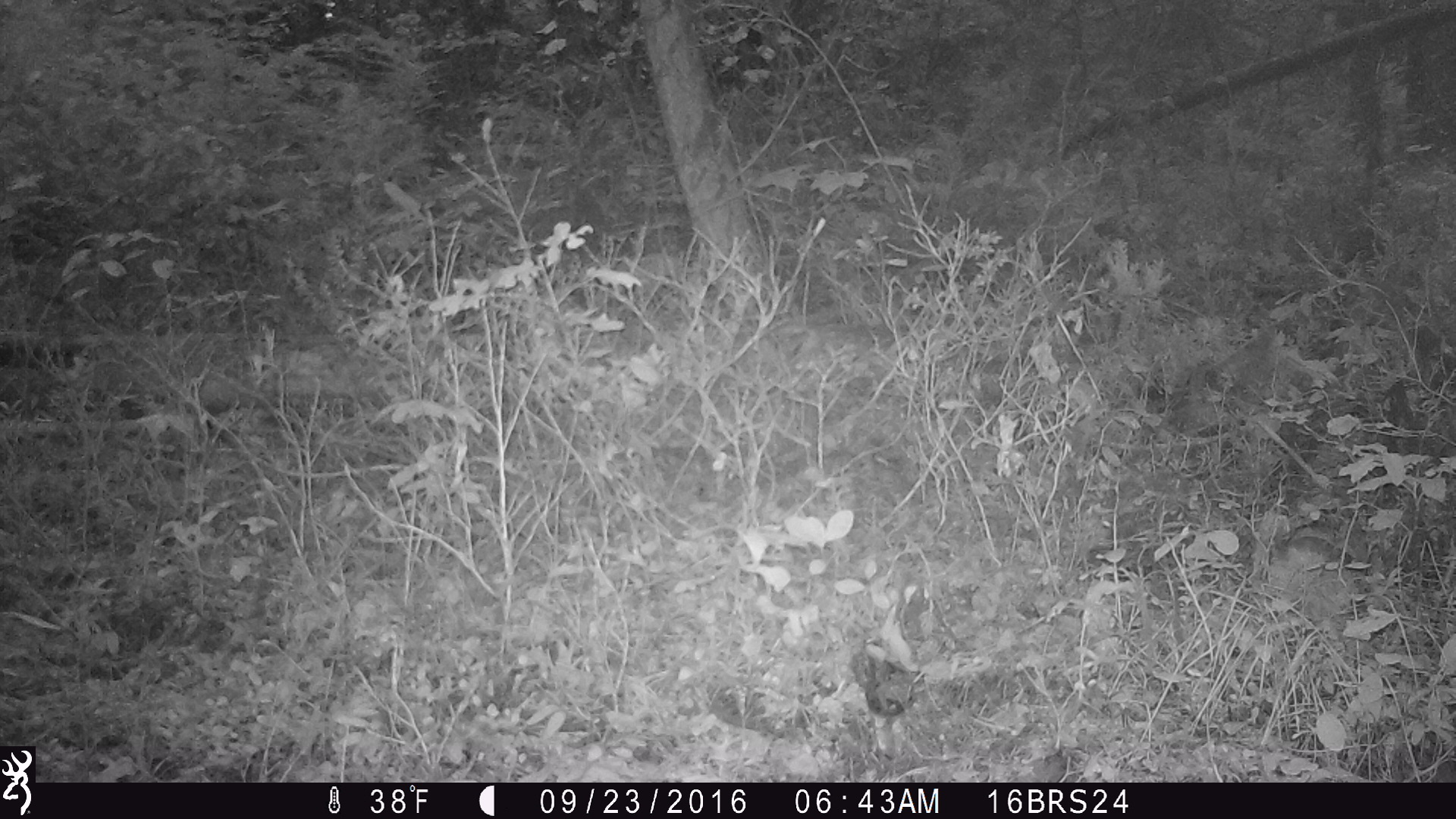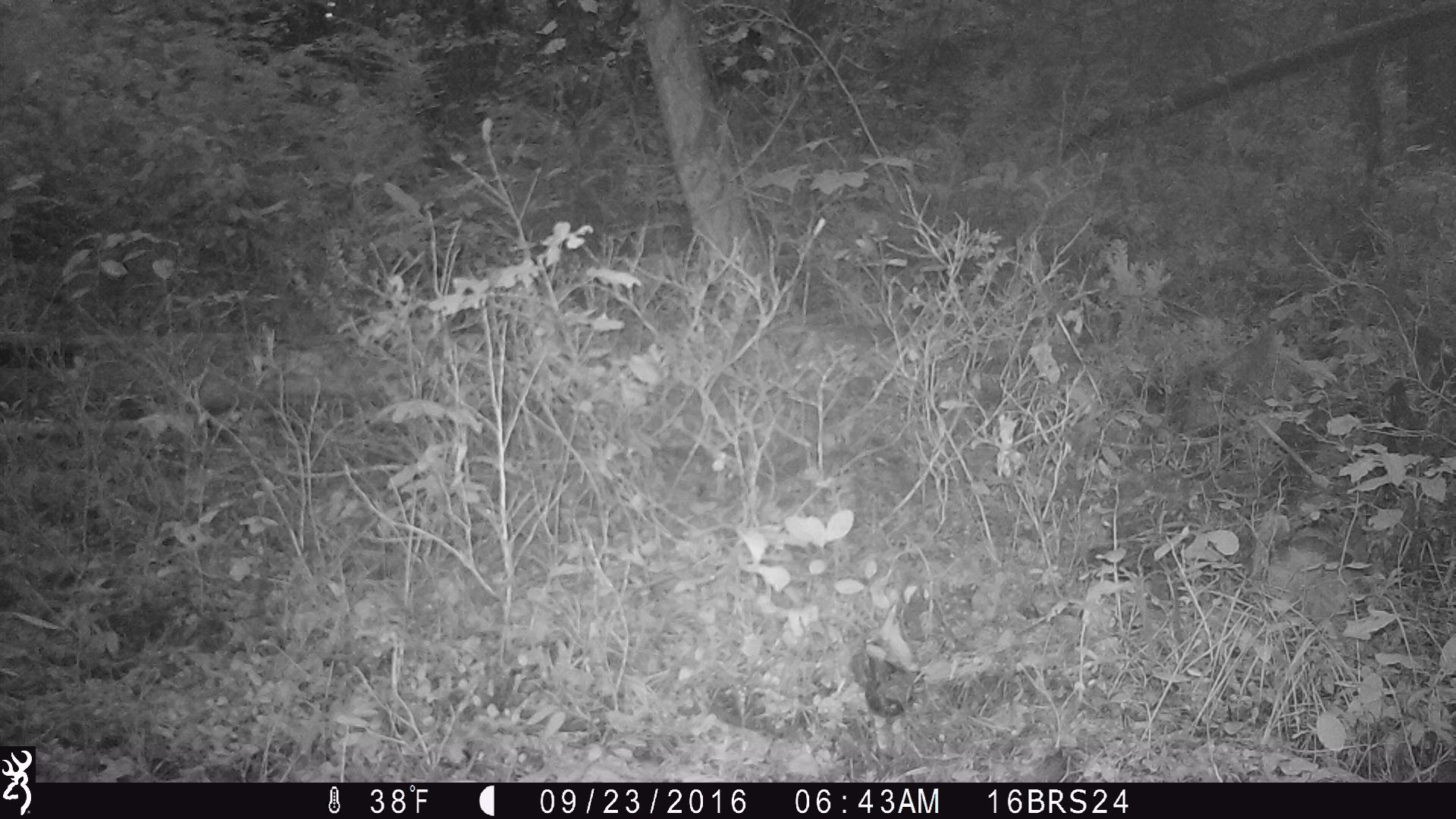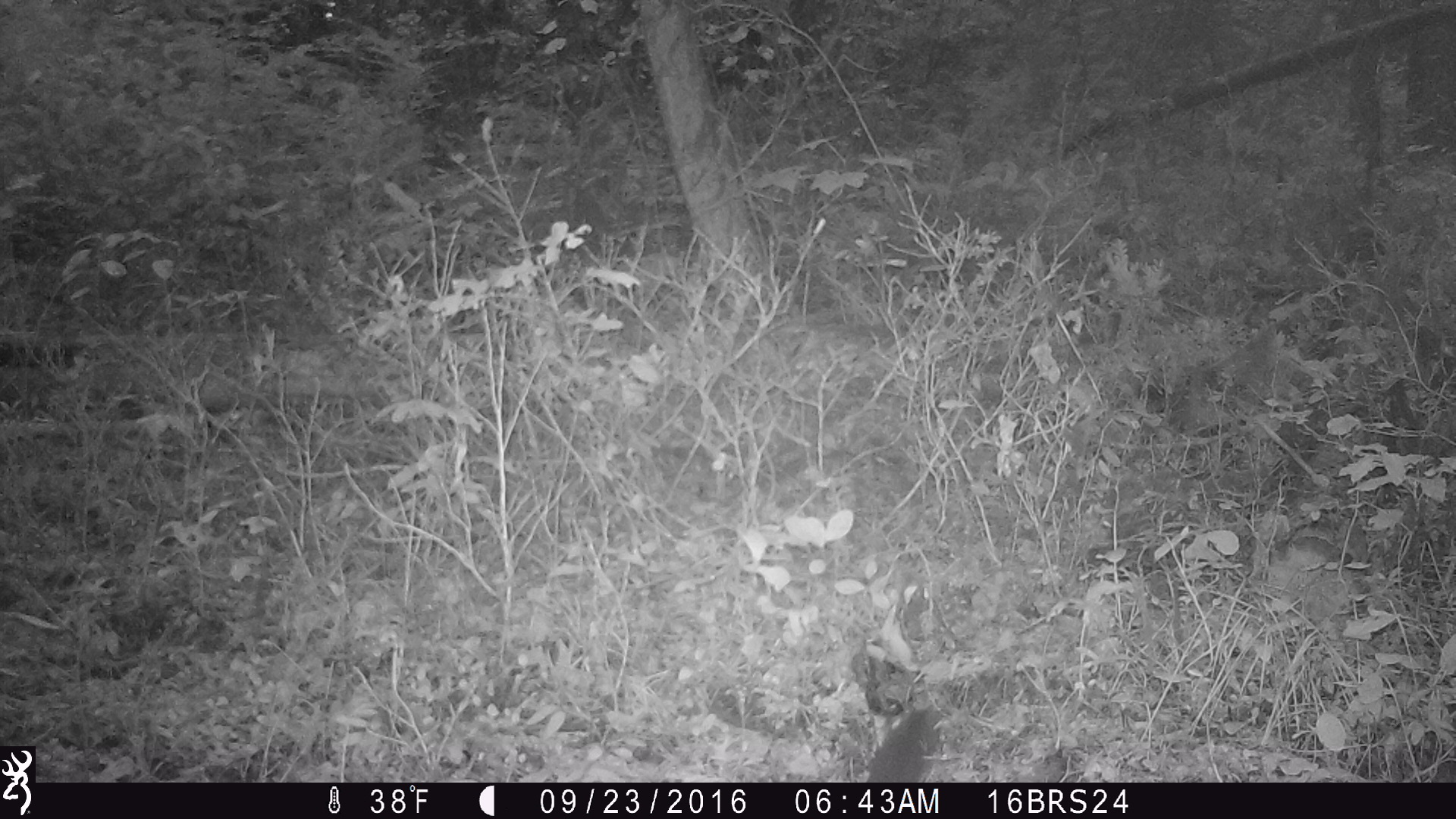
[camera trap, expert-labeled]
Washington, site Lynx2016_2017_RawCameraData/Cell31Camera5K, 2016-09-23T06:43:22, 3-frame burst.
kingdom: Animalia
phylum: Chordata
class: Mammalia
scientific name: Mammalia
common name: small mammal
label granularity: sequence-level